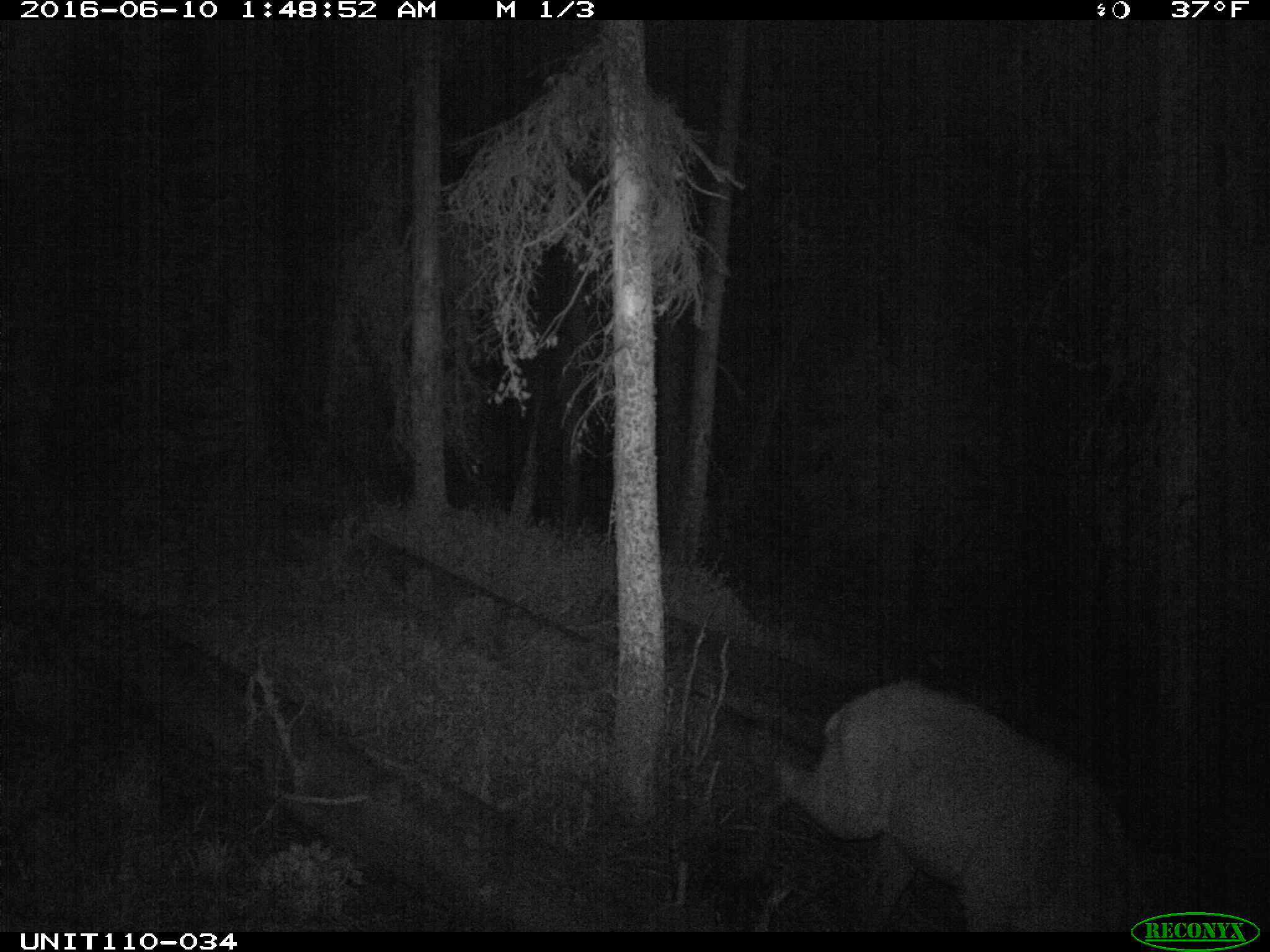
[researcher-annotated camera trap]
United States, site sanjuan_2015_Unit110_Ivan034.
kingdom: Animalia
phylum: Chordata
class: Mammalia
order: Artiodactyla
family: Cervidae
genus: Cervus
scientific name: Cervus elaphus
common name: red deer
Cervus elaphus (red deer).